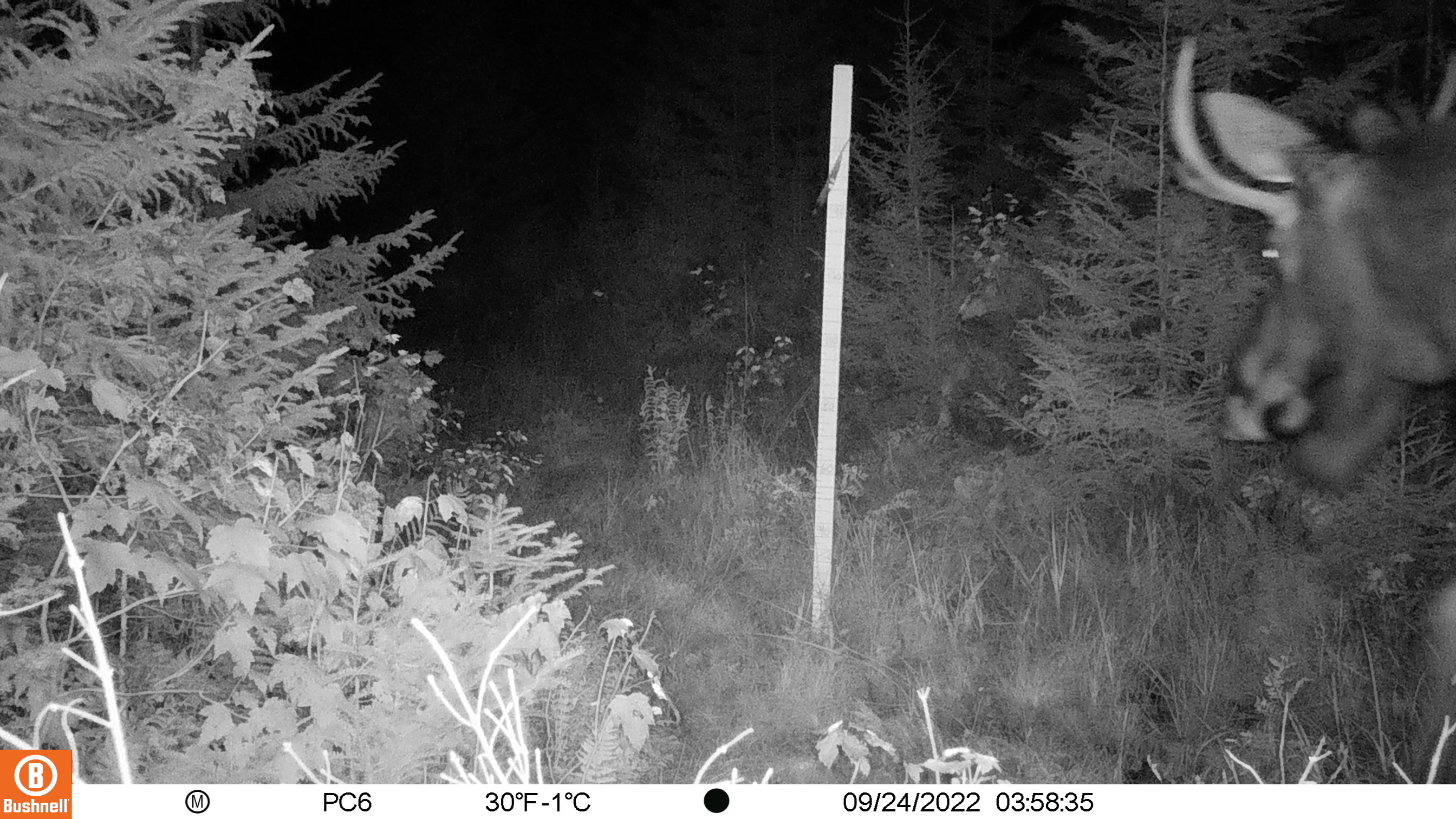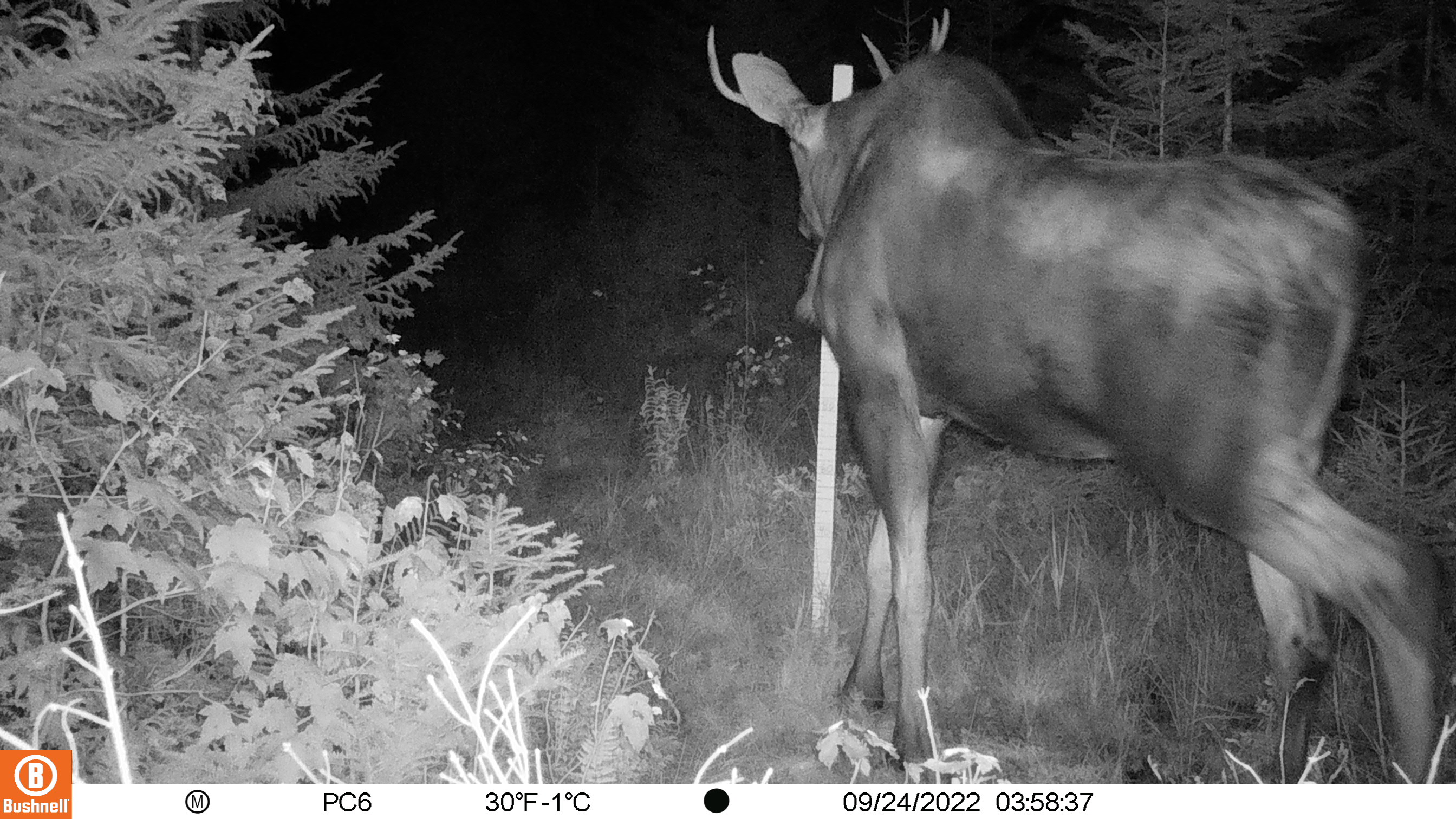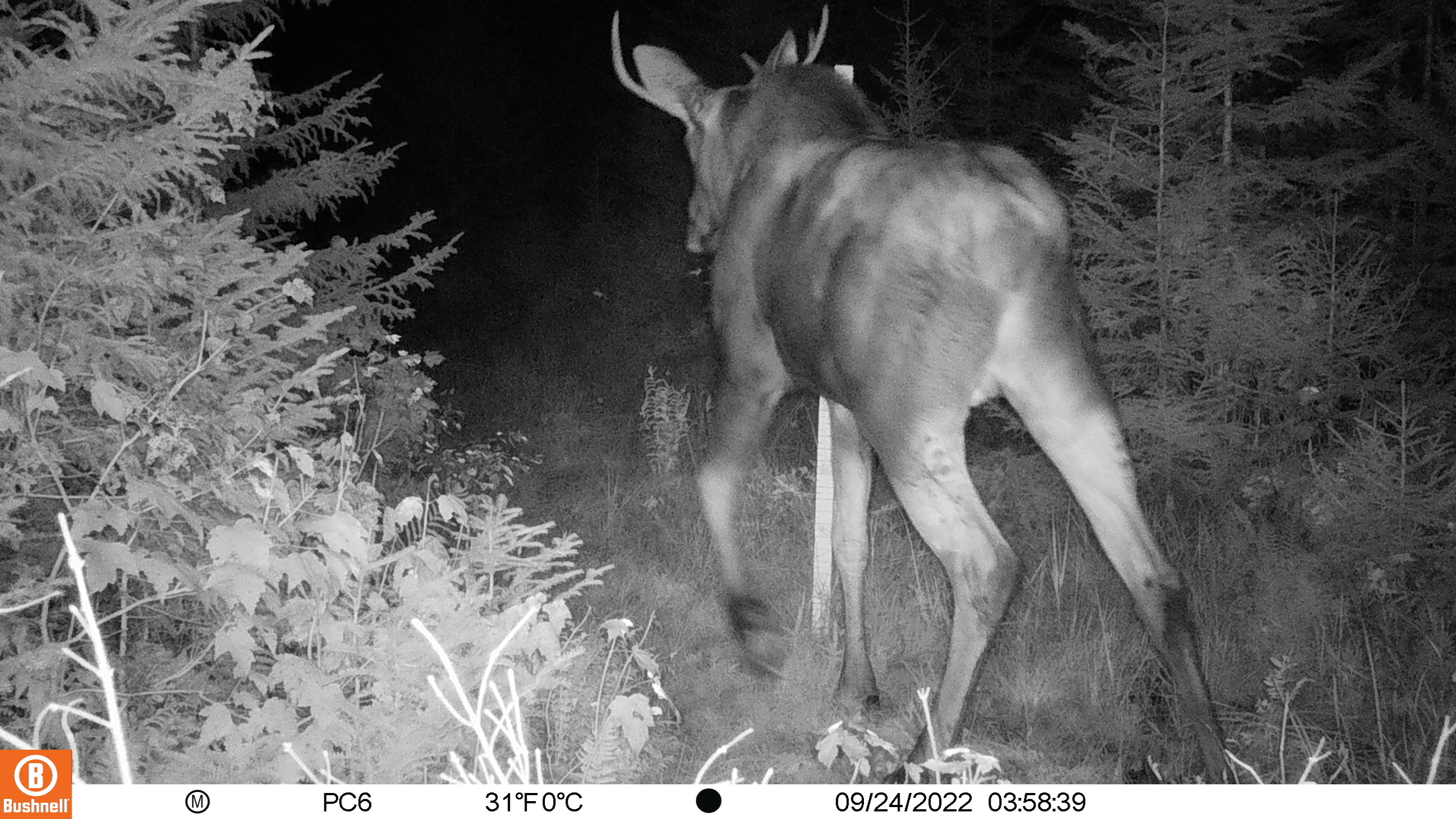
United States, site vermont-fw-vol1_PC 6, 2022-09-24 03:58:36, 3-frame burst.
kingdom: Animalia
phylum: Chordata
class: Mammalia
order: Artiodactyla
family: Cervidae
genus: Alces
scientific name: Alces alces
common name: moose